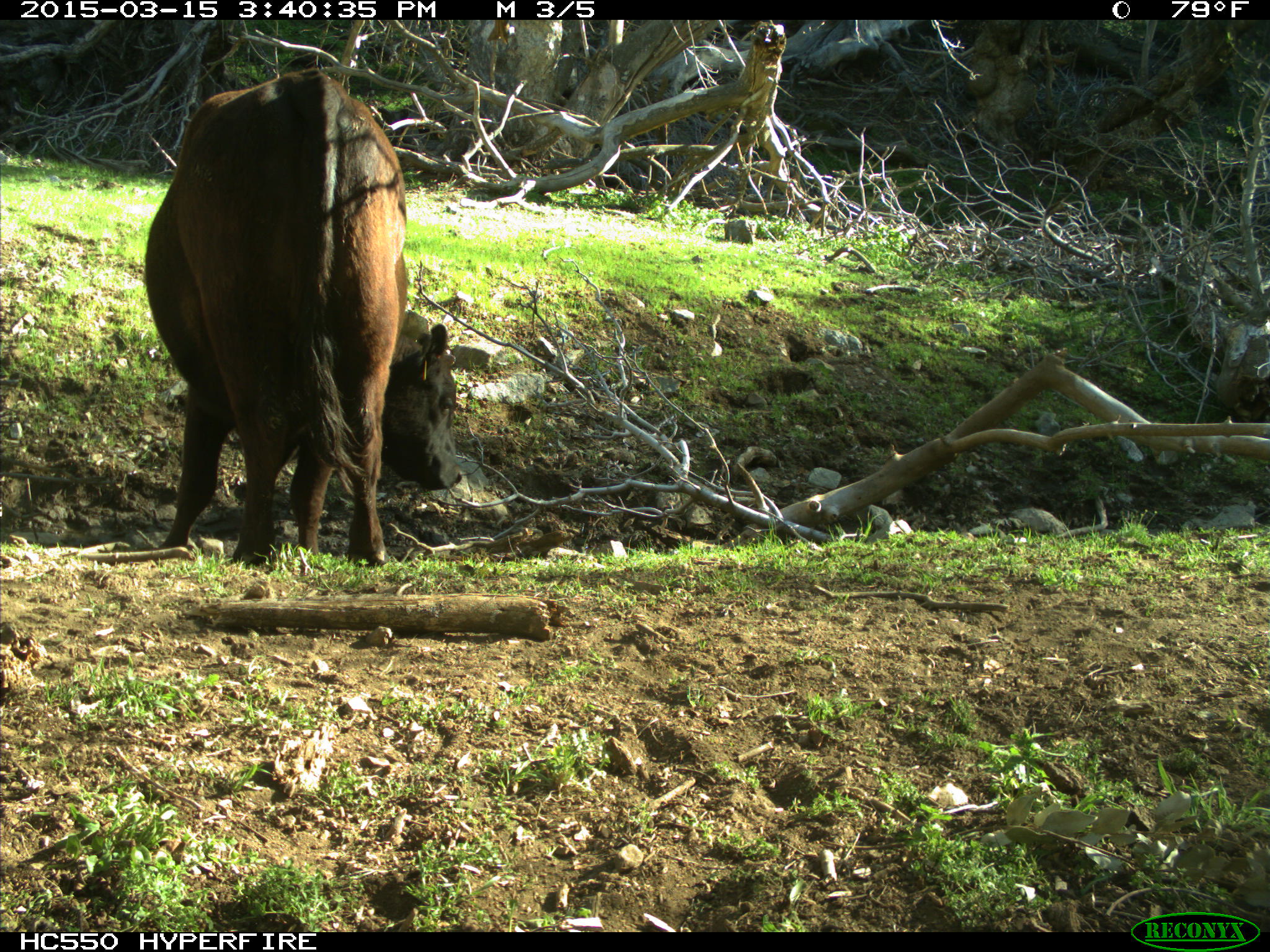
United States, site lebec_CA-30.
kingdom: Animalia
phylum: Chordata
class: Mammalia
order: Artiodactyla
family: Bovidae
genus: Bos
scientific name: Bos taurus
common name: domestic cow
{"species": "Bos taurus (domestic cow)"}